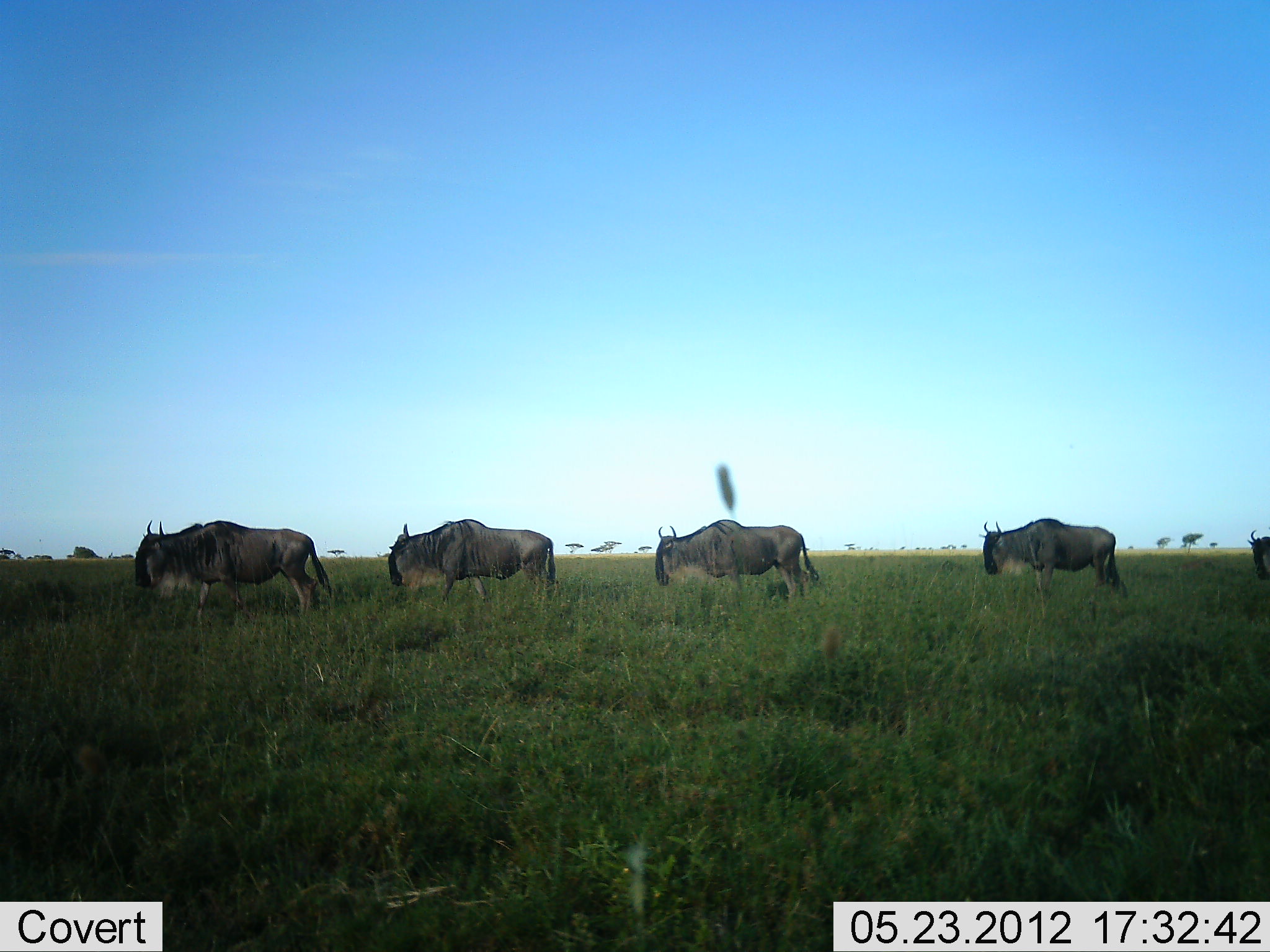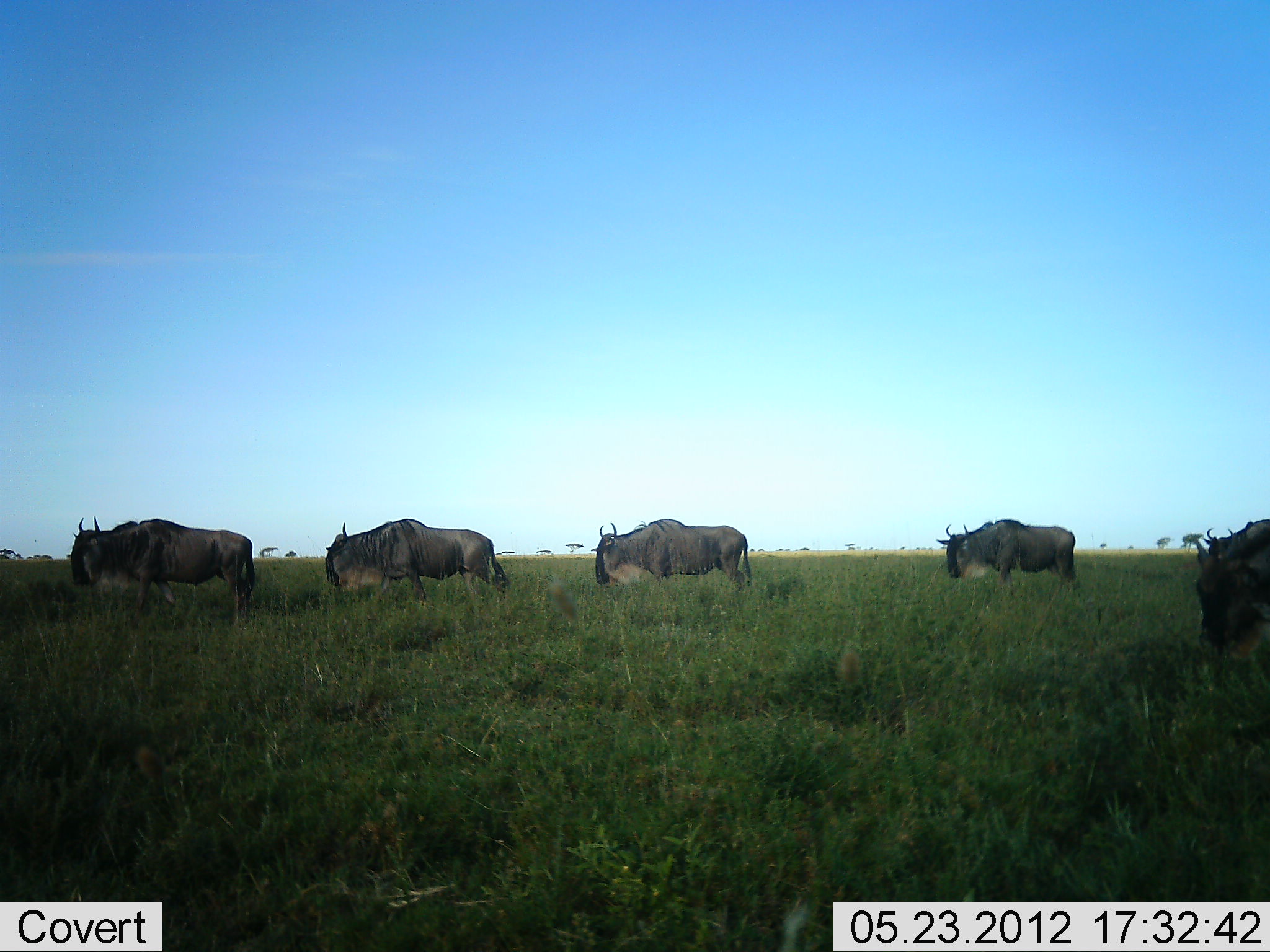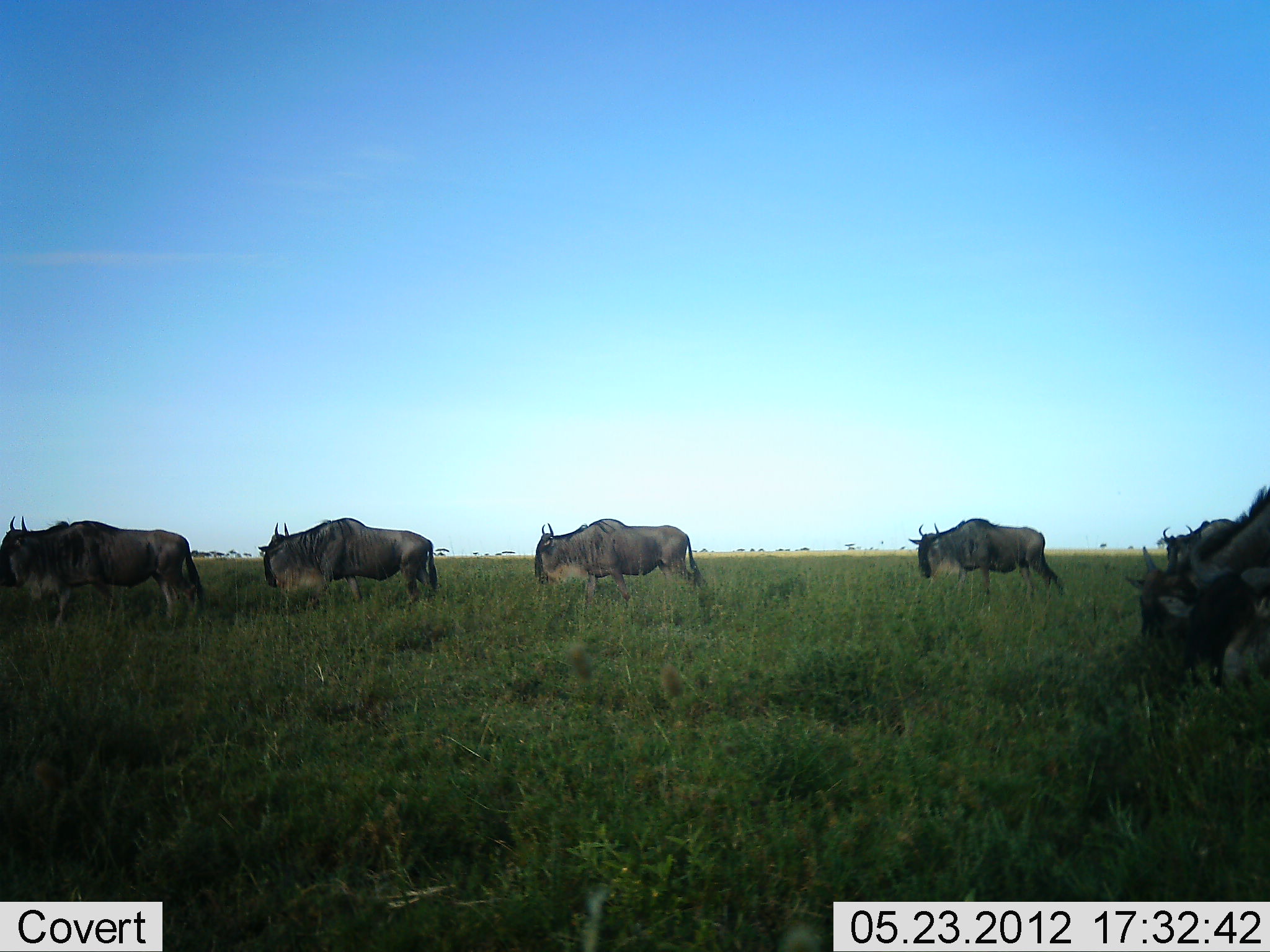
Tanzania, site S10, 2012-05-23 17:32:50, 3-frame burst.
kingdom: Animalia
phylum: Chordata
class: Mammalia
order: Artiodactyla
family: Bovidae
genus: Connochaetes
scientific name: Connochaetes taurinus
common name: blue wildebeest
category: wildebeest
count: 6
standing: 0%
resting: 0%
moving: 100%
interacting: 0%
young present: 0%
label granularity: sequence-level